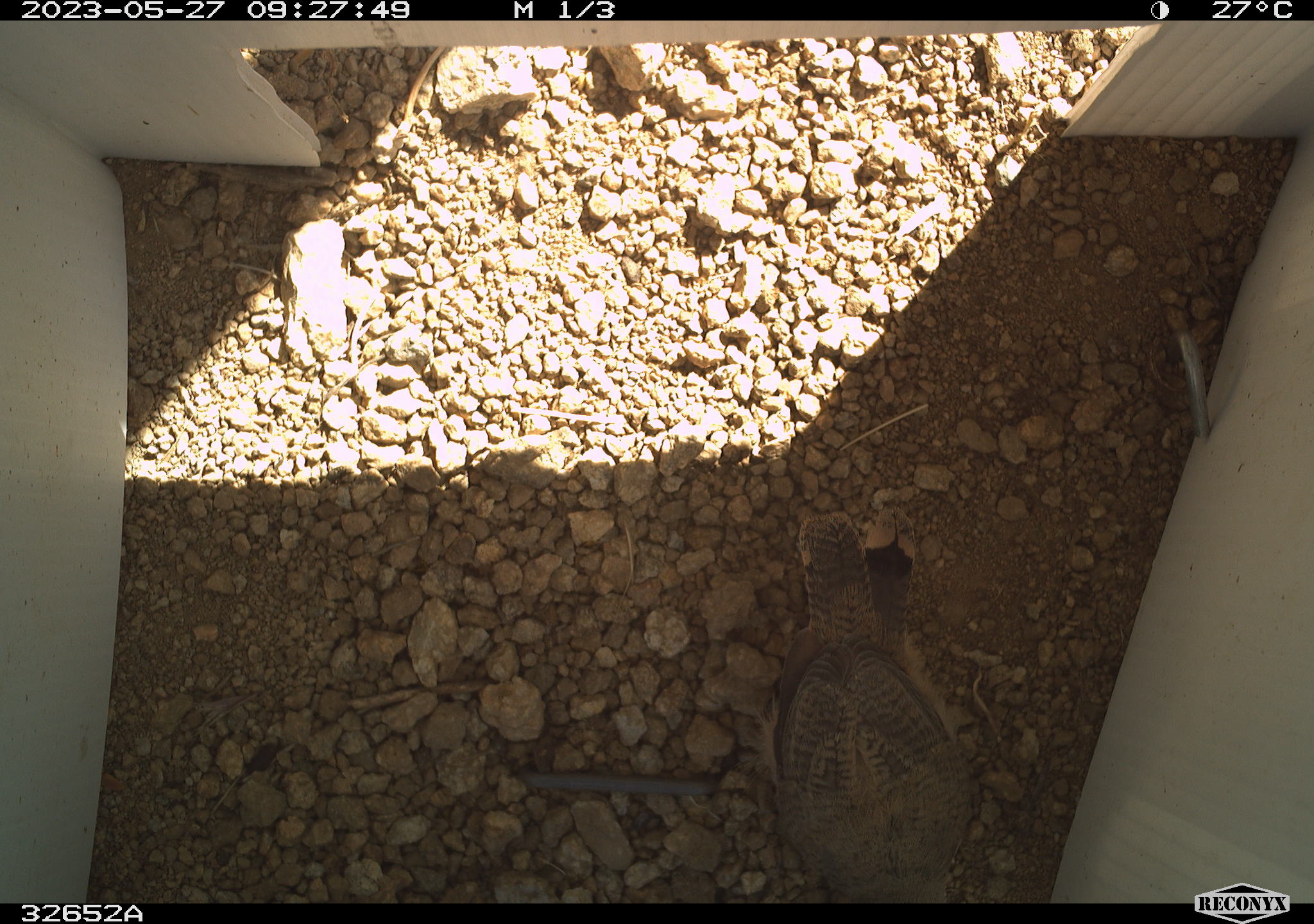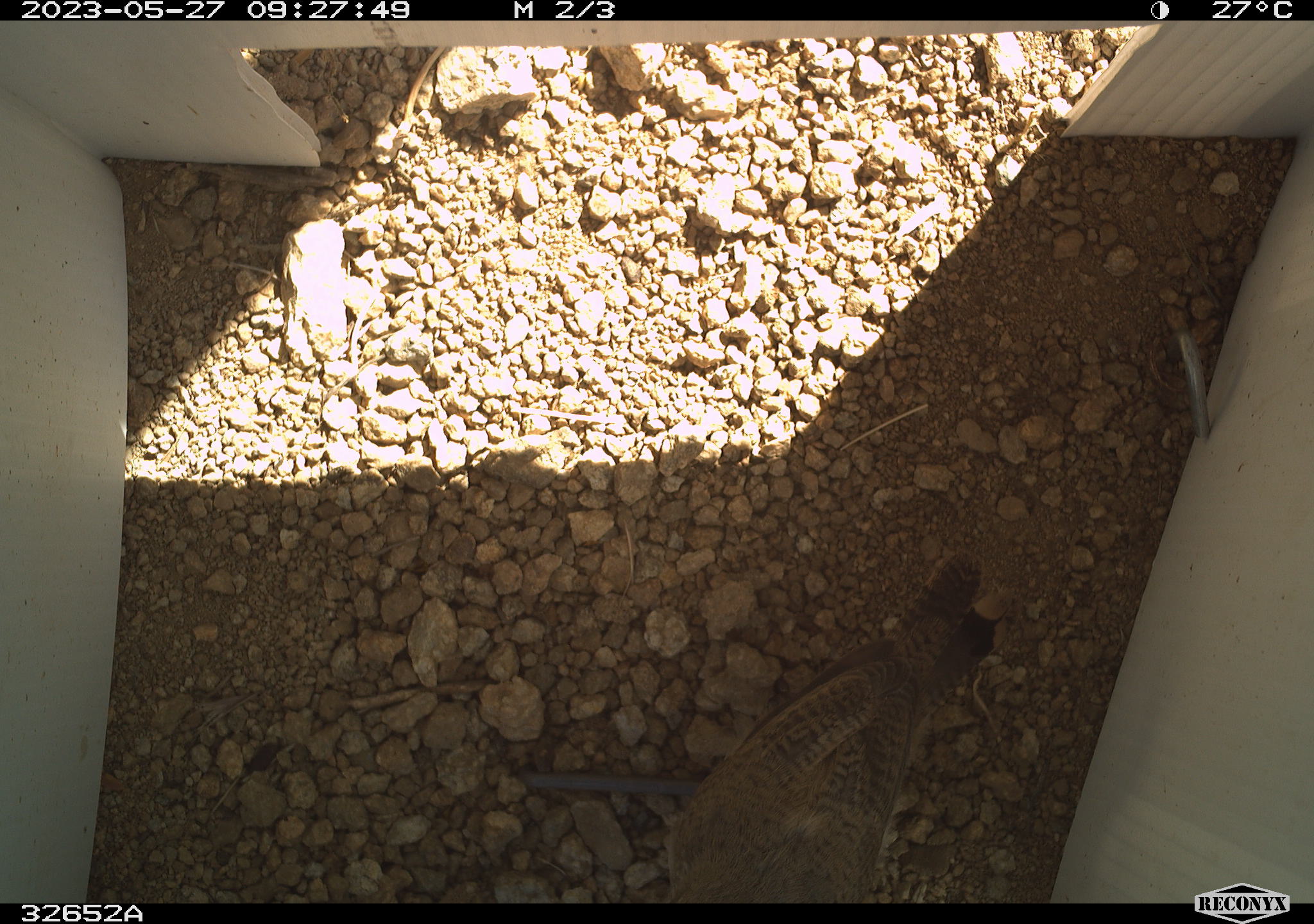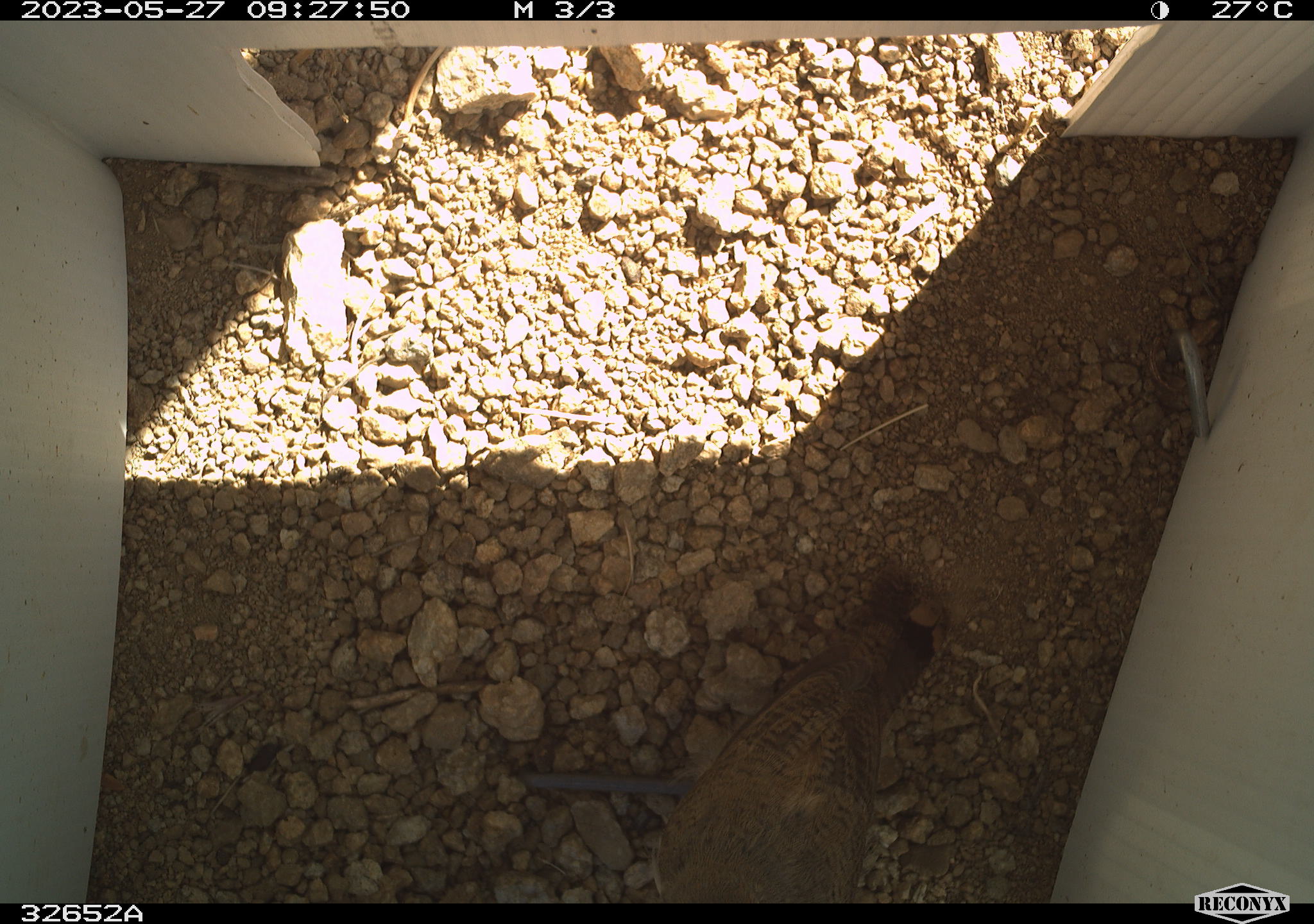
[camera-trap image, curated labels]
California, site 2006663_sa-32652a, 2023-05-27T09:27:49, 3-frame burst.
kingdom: Animalia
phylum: Chordata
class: Aves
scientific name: Aves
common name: bird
Bird (Aves).